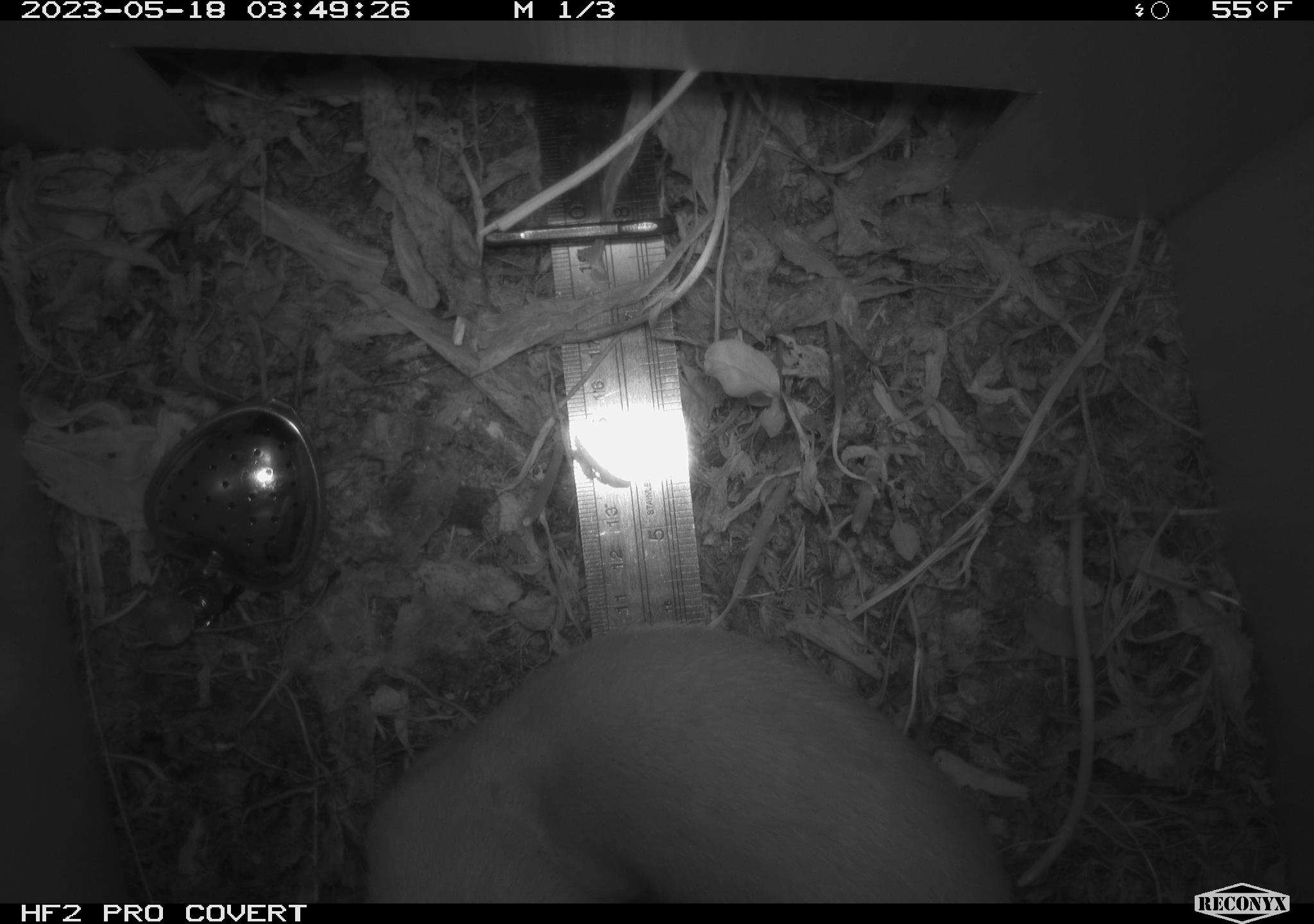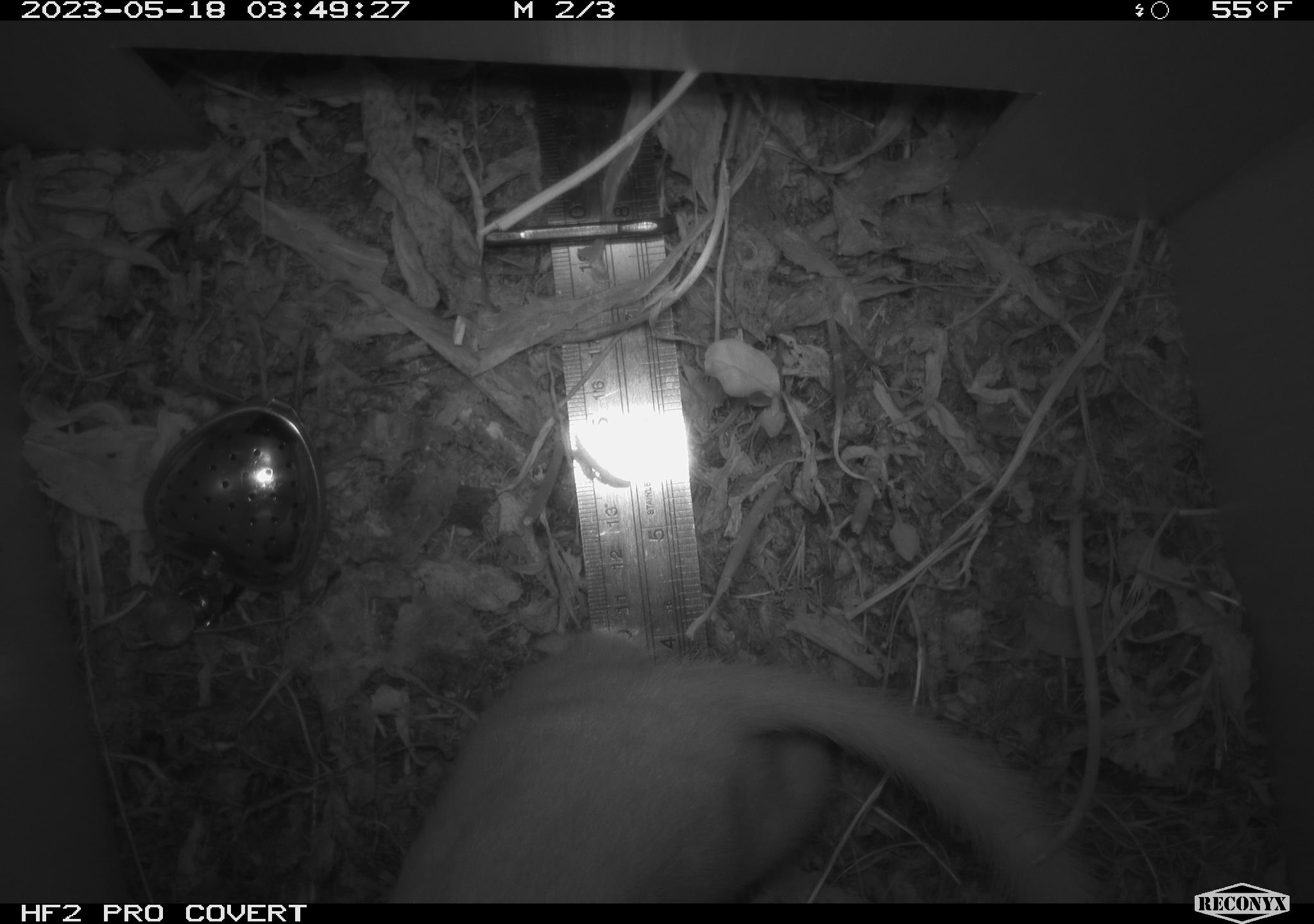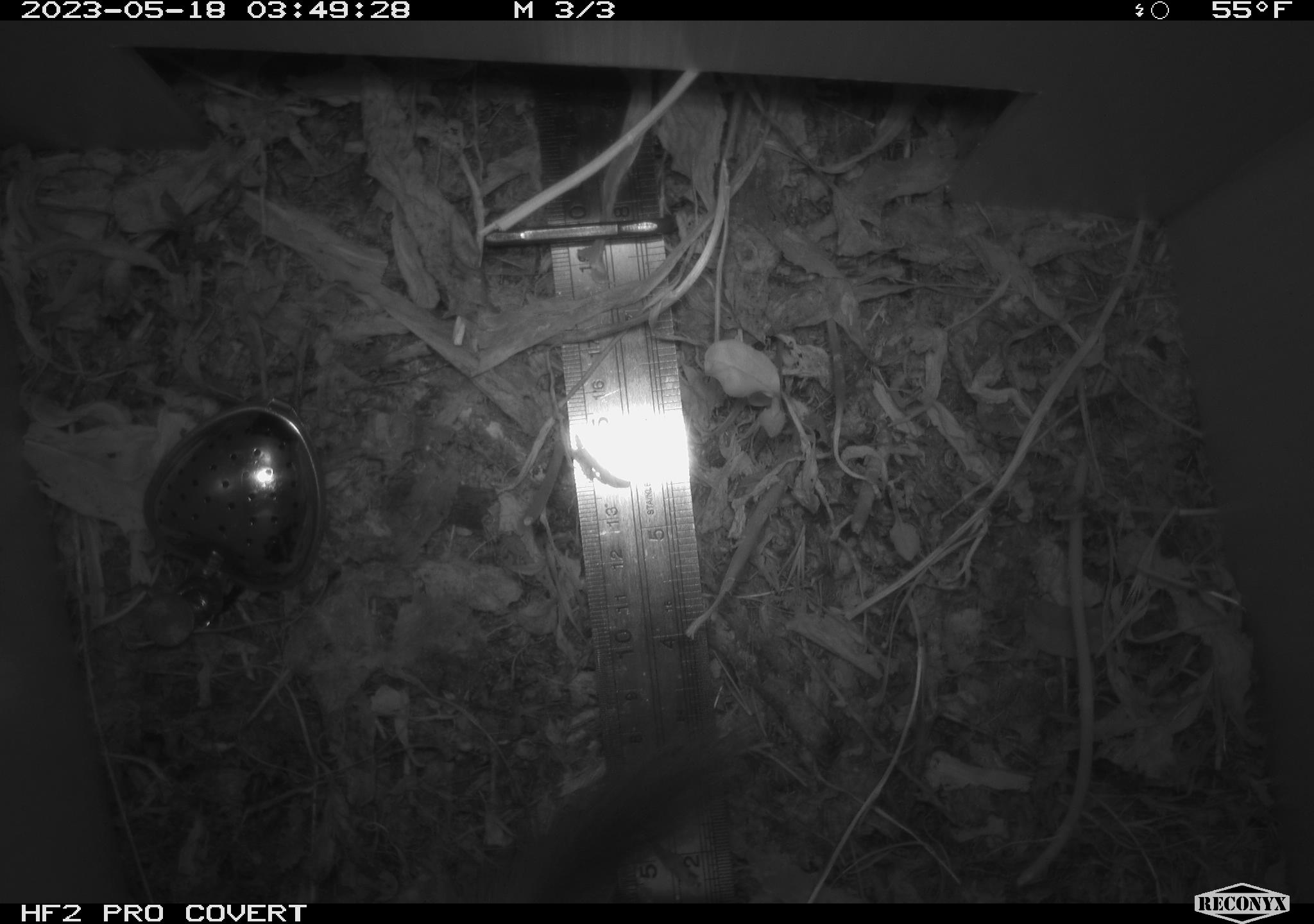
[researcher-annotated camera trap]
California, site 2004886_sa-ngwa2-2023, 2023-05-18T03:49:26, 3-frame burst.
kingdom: Animalia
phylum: Chordata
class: Mammalia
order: Carnivora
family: Mustelidae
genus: Neogale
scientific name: Neogale frenata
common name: long-tailed weasel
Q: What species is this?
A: Long-tailed weasel (Neogale frenata).